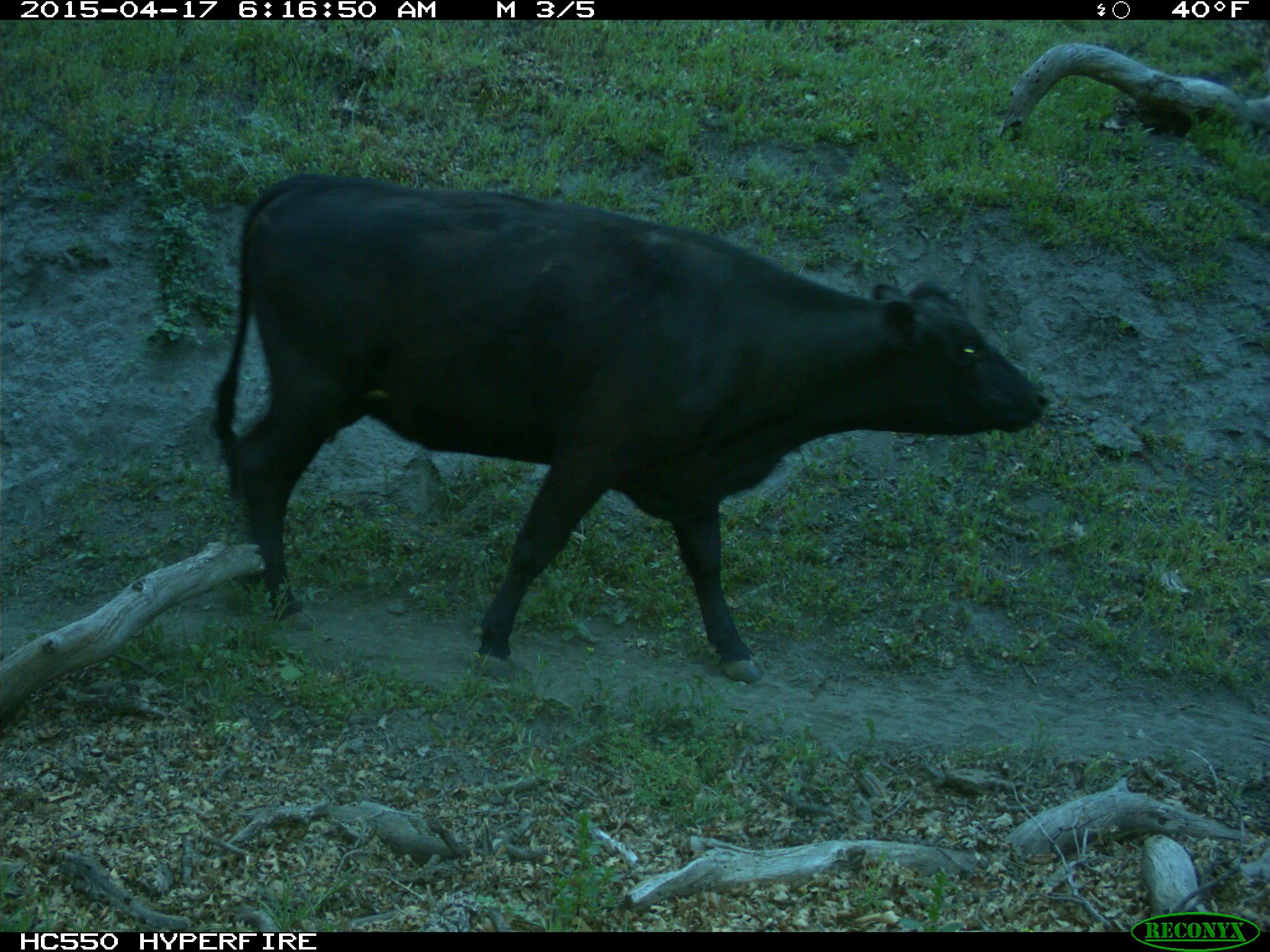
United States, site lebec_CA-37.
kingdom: Animalia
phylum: Chordata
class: Mammalia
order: Artiodactyla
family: Bovidae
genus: Bos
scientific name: Bos taurus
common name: domestic cow